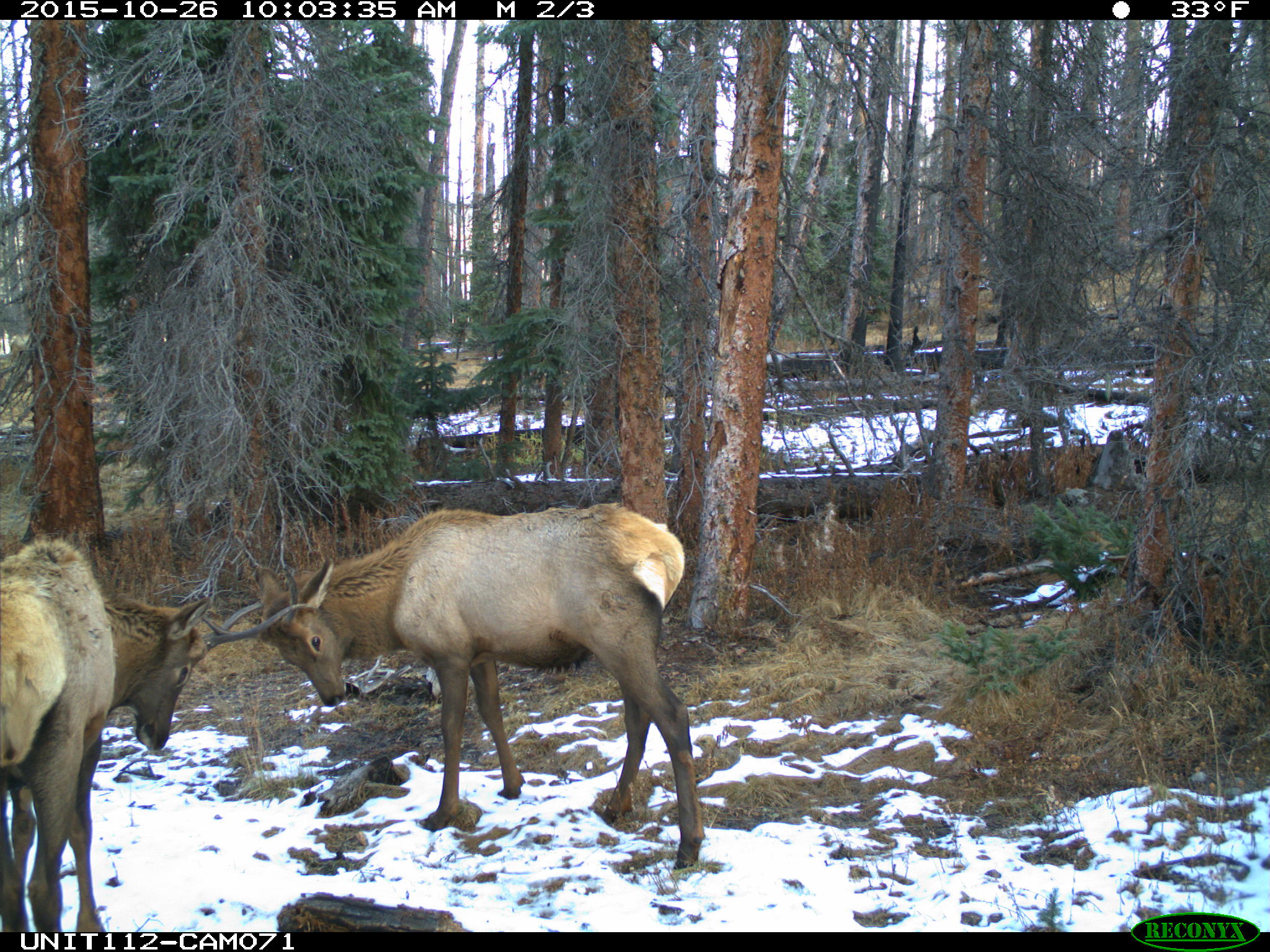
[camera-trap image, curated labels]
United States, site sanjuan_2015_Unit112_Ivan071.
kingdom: Animalia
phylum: Chordata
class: Mammalia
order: Artiodactyla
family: Cervidae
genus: Cervus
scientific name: Cervus elaphus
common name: red deer